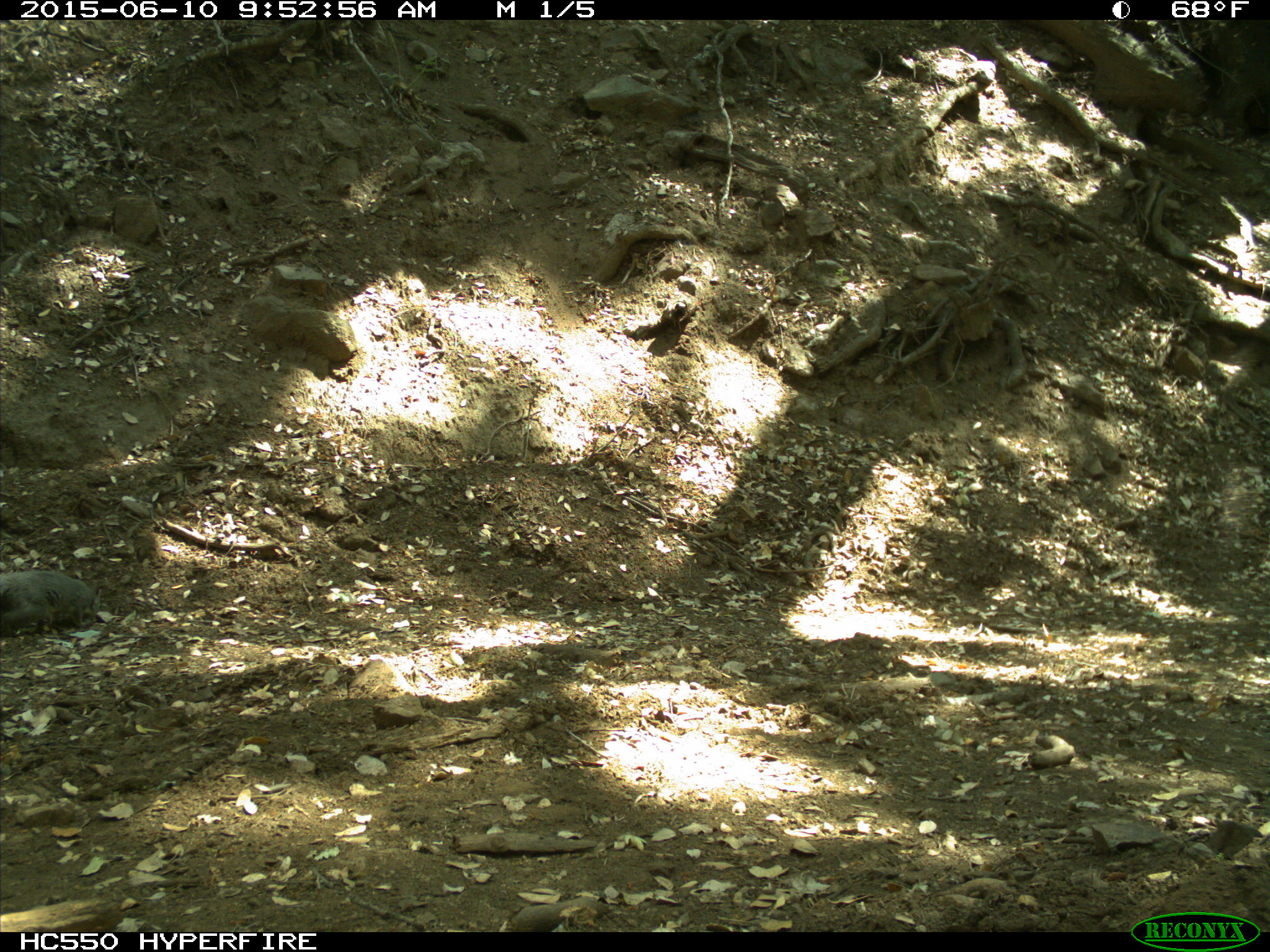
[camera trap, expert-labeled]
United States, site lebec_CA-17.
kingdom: Animalia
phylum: Chordata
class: Mammalia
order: Rodentia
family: Sciuridae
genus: Sciurus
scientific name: Sciurus carolinensis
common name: eastern gray squirrel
Sciurus carolinensis (eastern gray squirrel).